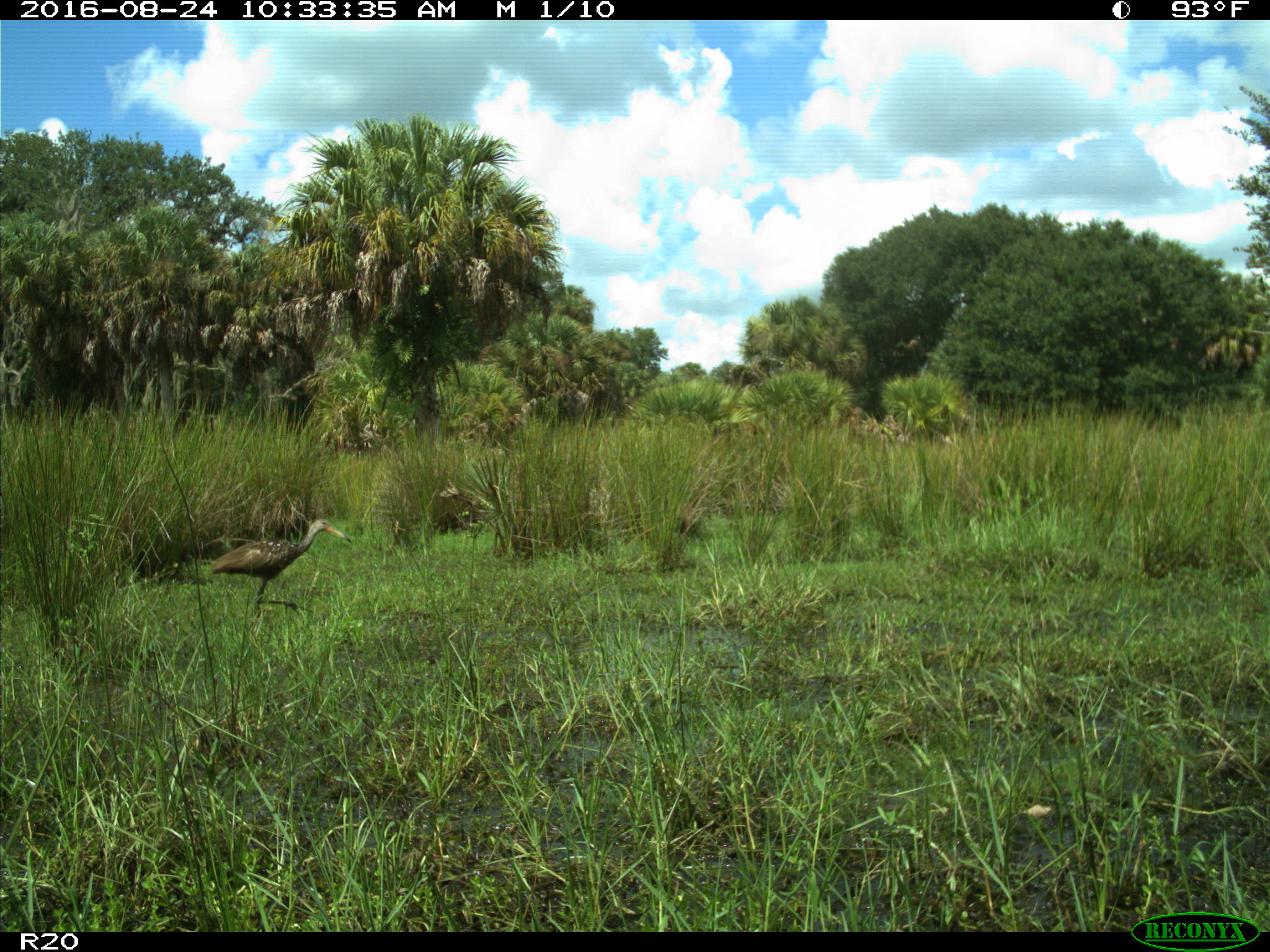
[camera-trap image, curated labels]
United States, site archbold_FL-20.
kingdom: Animalia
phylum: Chordata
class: Aves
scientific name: Aves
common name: birds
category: unidentified bird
Unidentified bird (birds) (Aves).